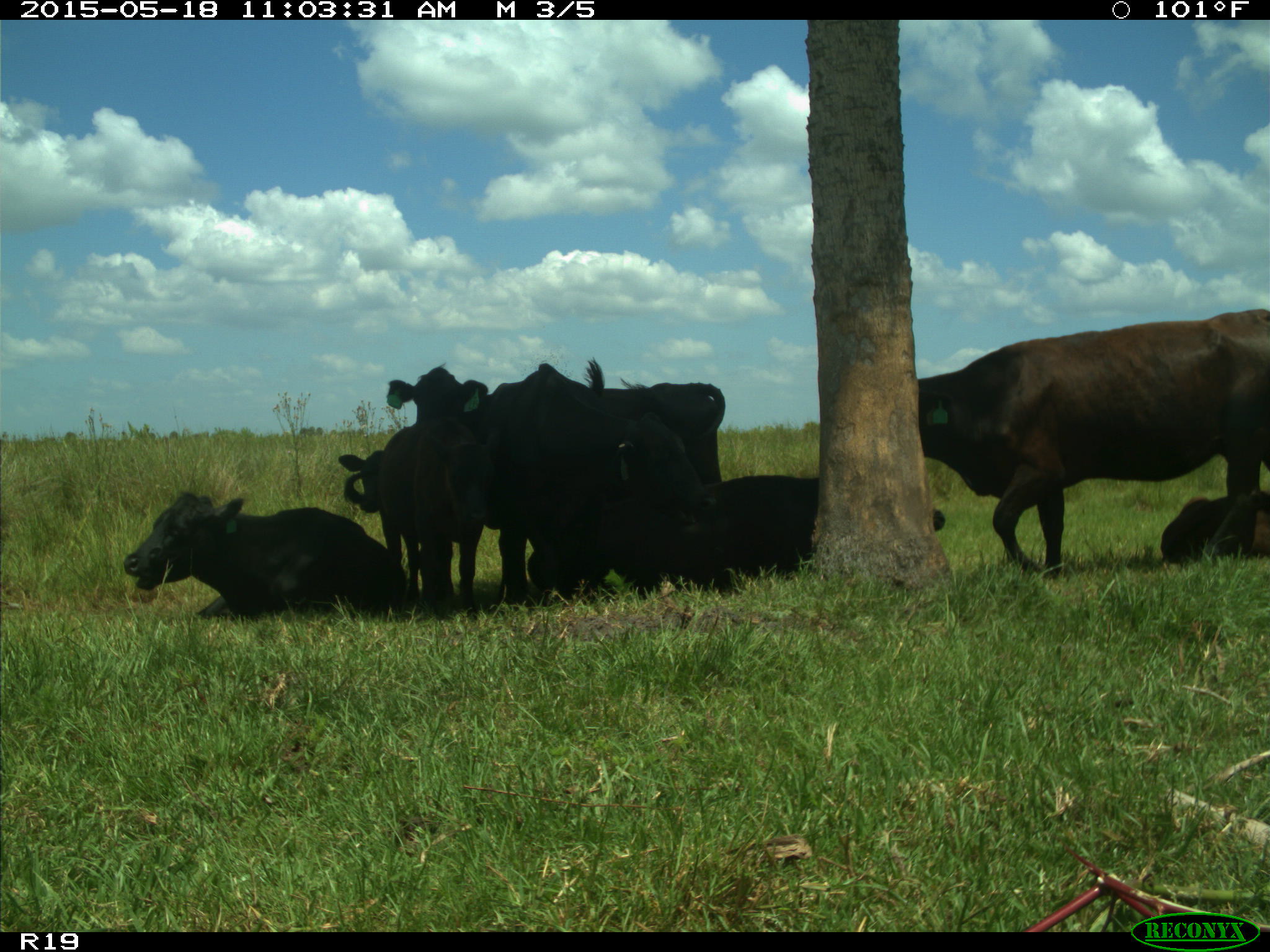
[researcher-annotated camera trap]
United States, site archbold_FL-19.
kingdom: Animalia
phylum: Chordata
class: Mammalia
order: Artiodactyla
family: Bovidae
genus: Bos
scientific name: Bos taurus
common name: domestic cow